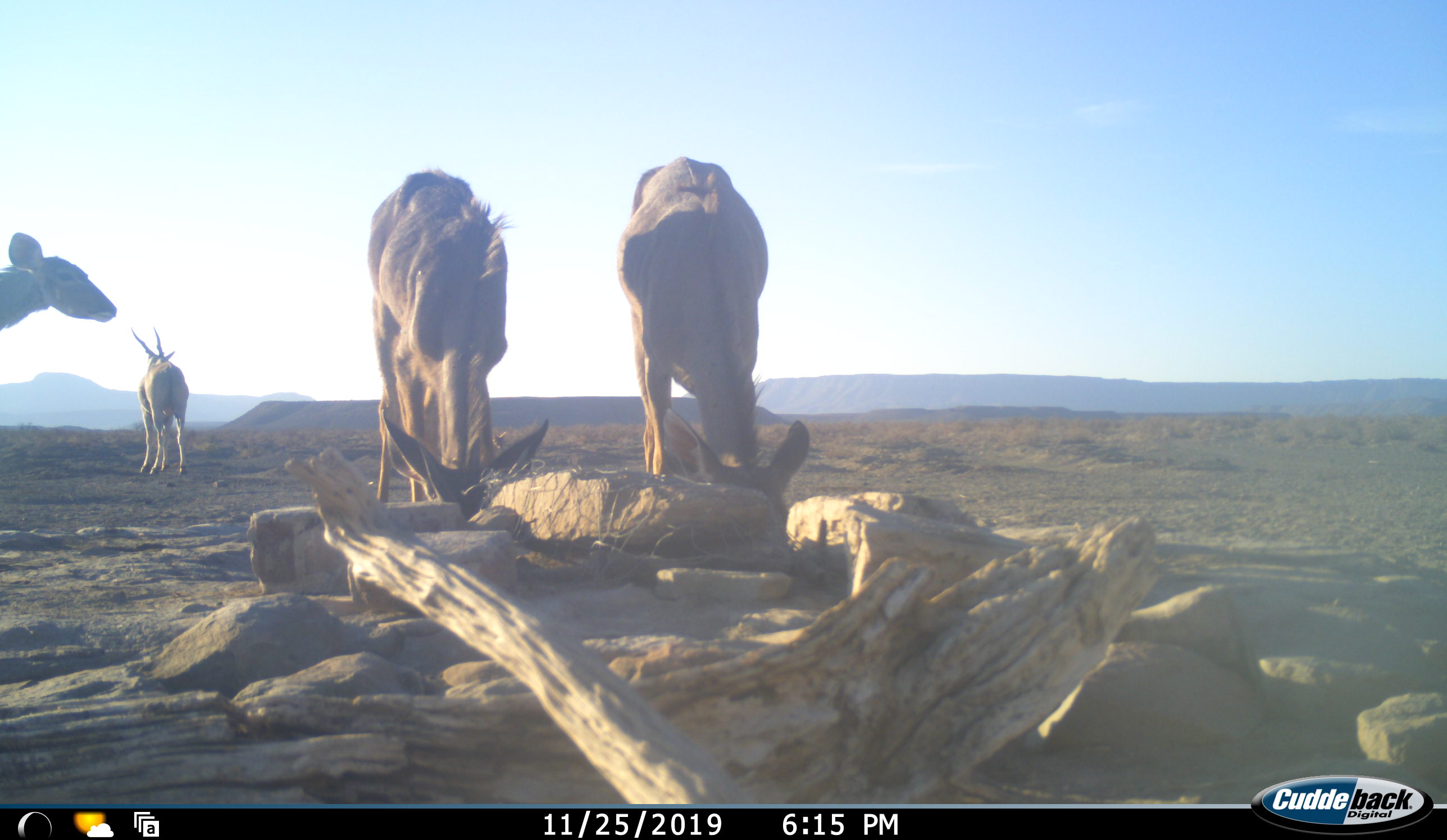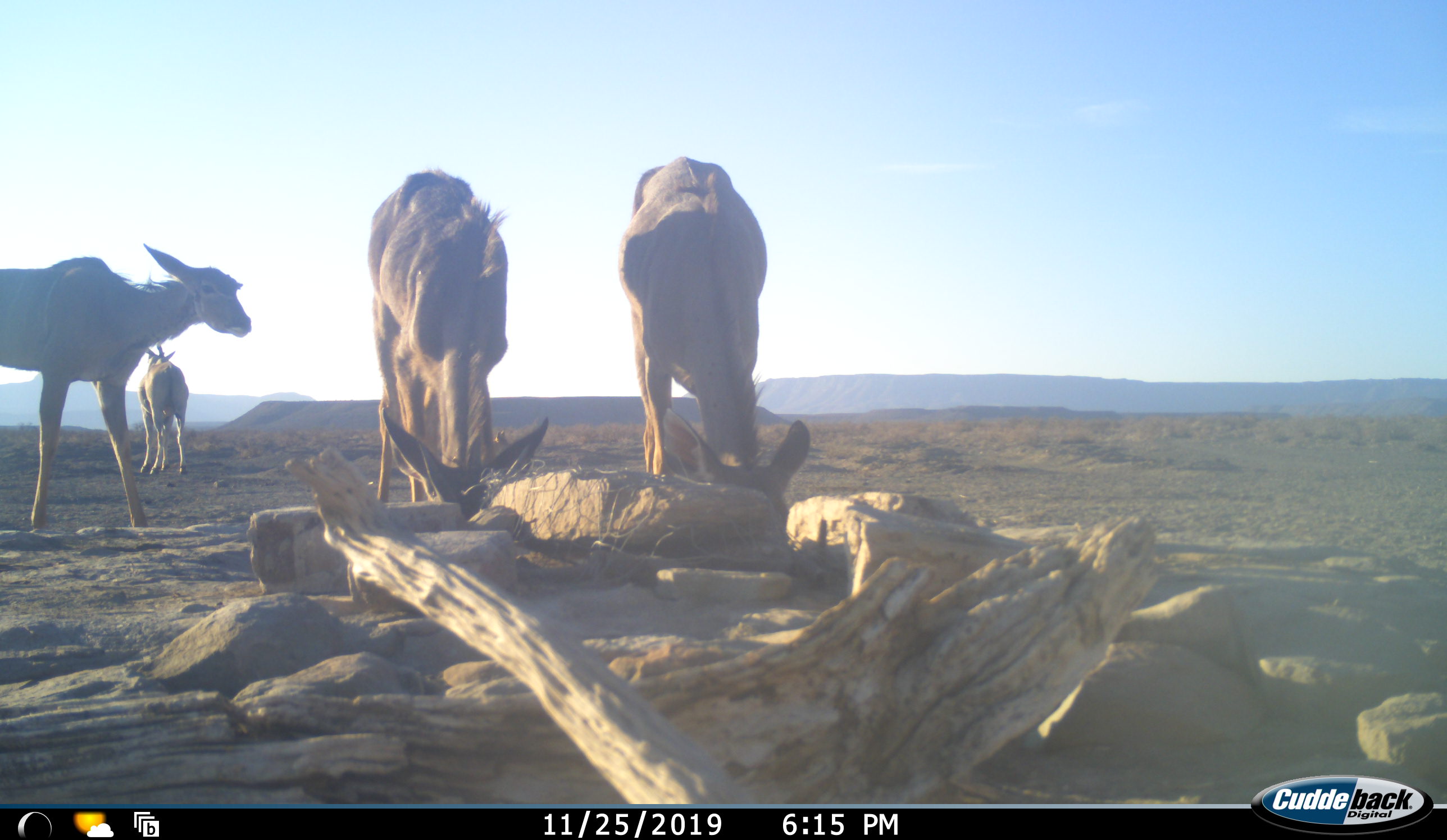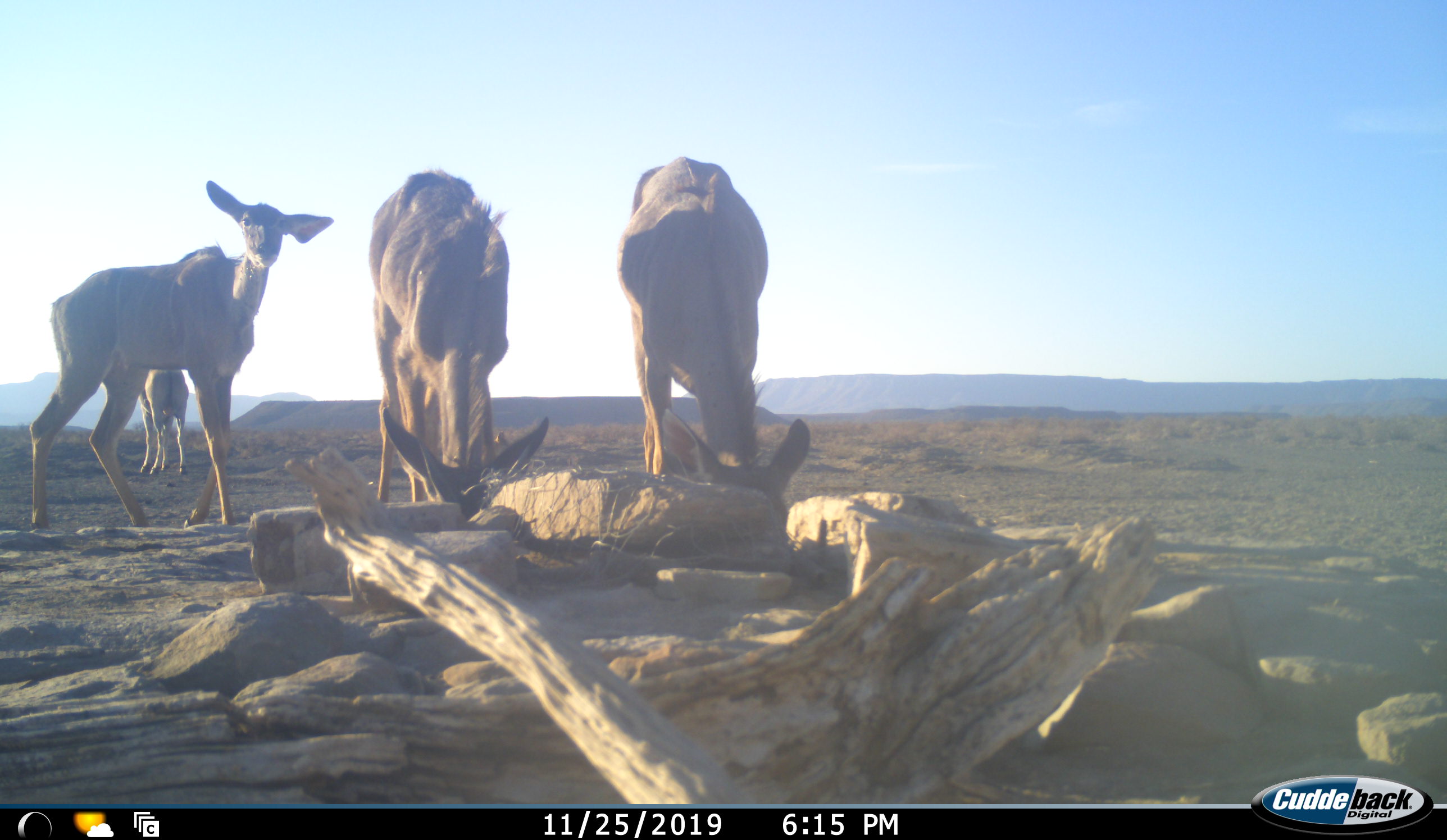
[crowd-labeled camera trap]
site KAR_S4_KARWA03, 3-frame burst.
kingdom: Animalia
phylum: Chordata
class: Mammalia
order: Artiodactyla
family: Bovidae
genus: Tragelaphus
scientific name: Tragelaphus oryx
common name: eland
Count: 1.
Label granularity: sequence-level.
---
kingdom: Animalia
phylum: Chordata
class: Mammalia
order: Artiodactyla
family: Bovidae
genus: Tragelaphus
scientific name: Tragelaphus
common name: kudu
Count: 3.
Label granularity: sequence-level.